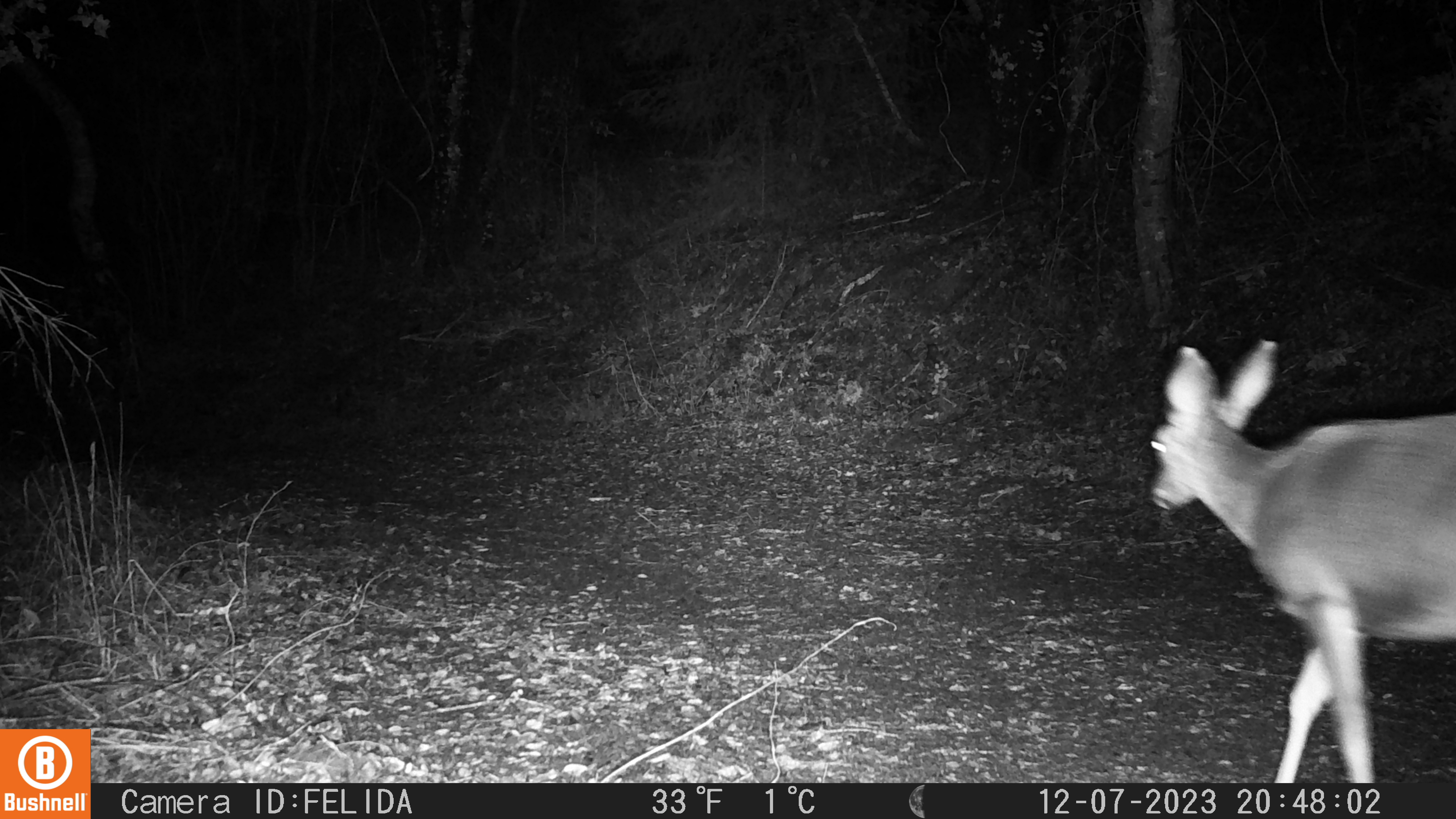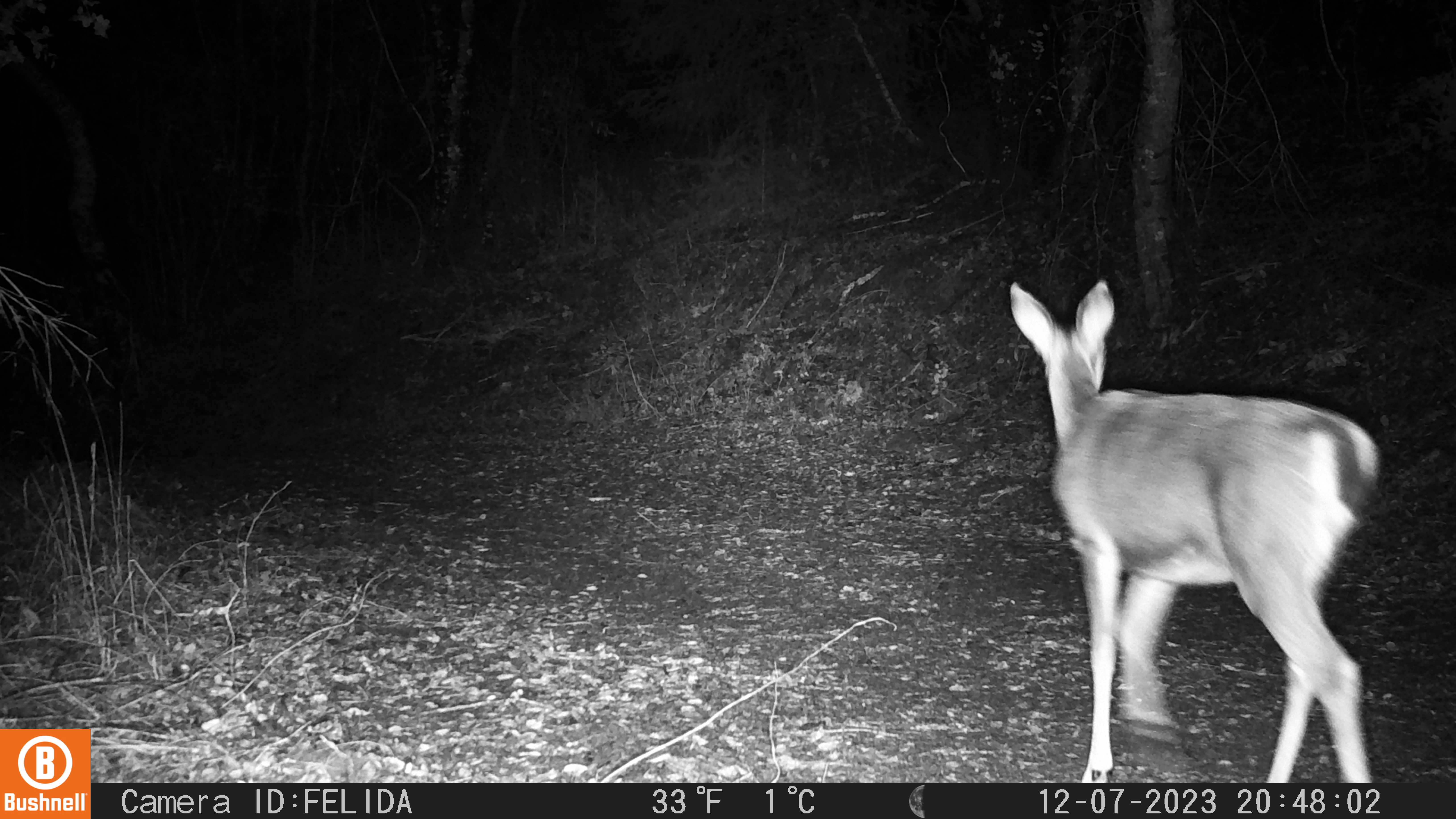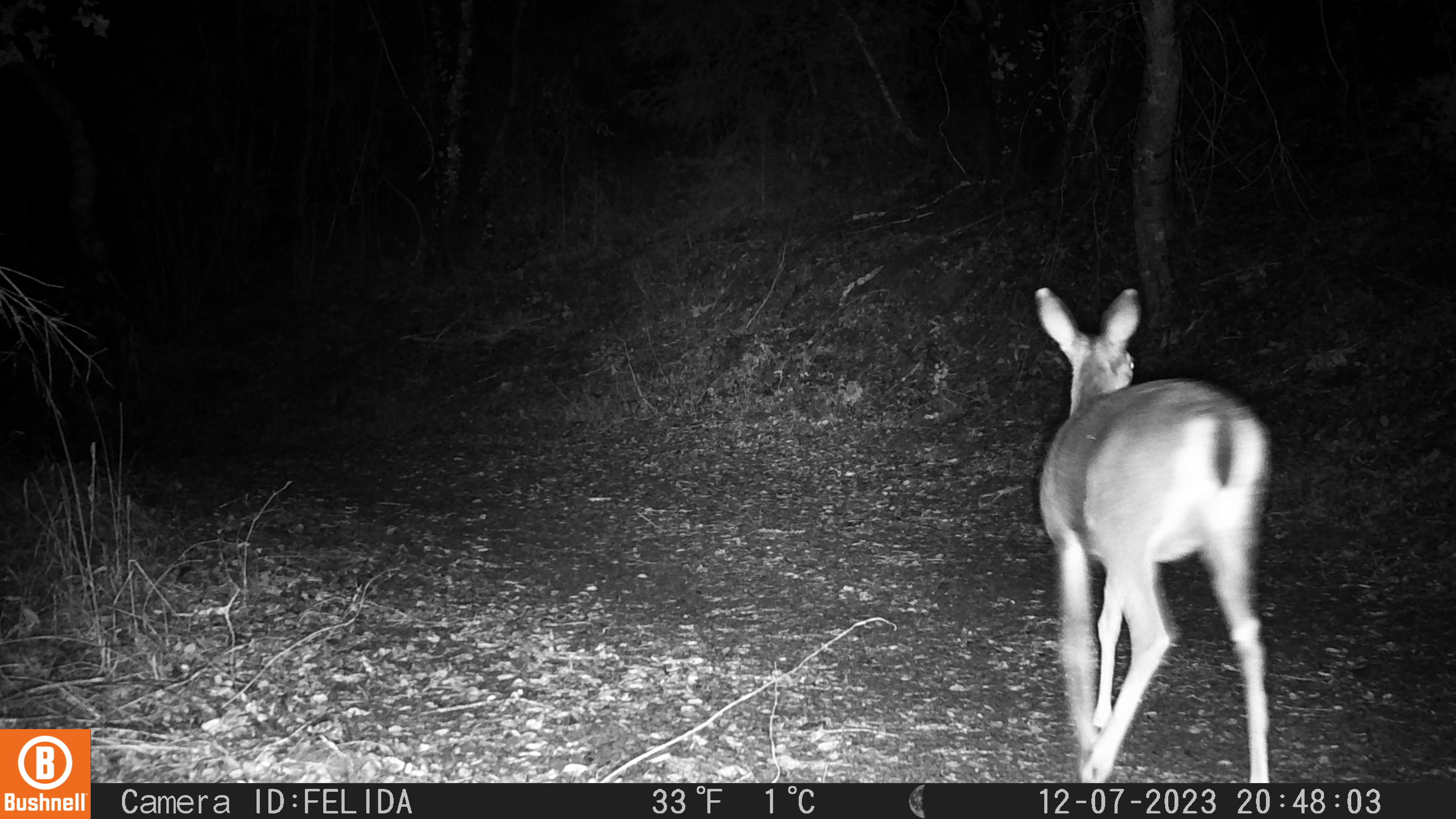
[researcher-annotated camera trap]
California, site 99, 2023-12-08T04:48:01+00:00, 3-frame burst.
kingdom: Animalia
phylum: Chordata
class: Mammalia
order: Artiodactyla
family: Cervidae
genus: Odocoileus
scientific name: Odocoileus hemionus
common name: mule deer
Mule deer (Odocoileus hemionus).